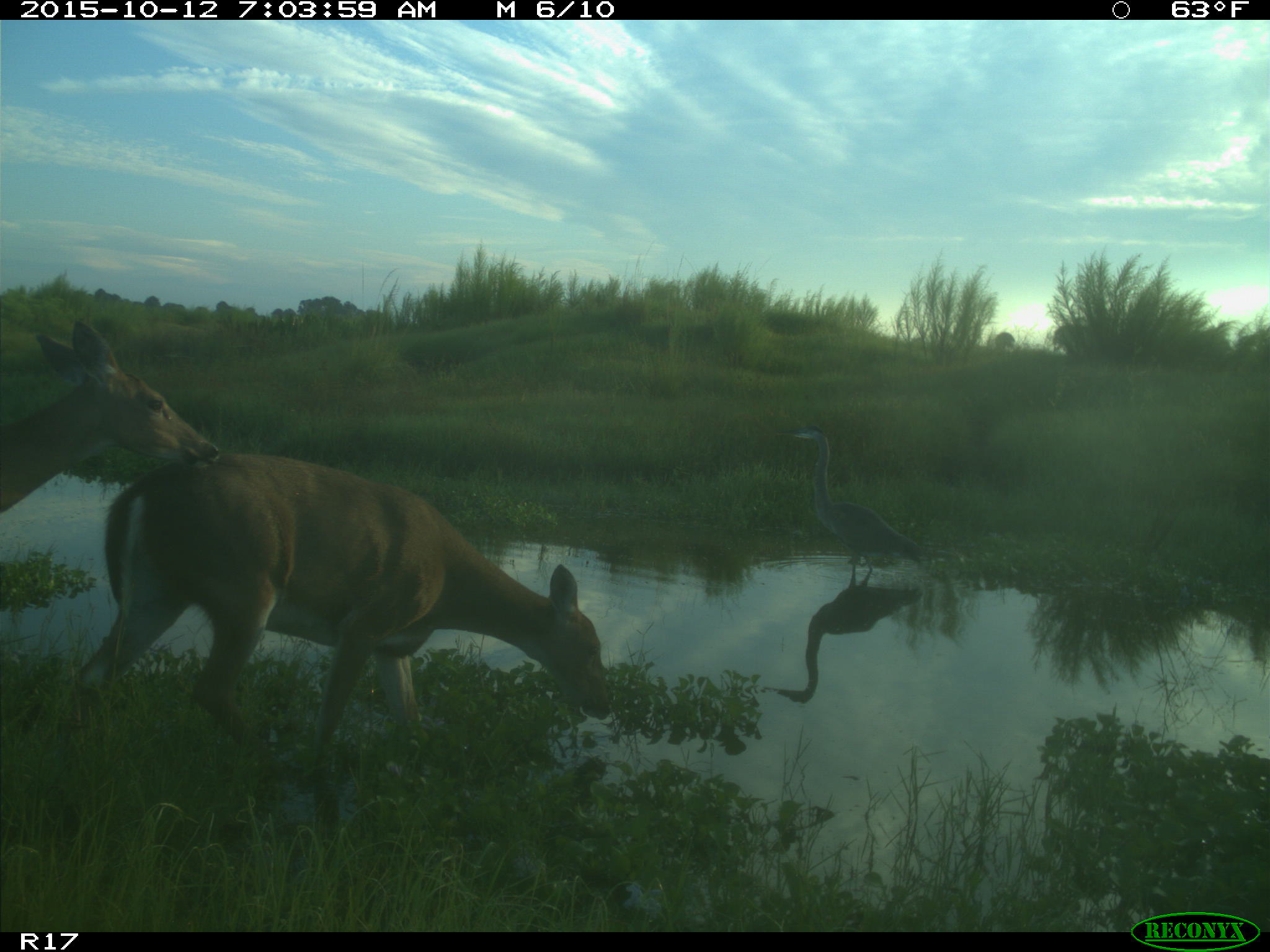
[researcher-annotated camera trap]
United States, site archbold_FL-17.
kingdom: Animalia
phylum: Chordata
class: Mammalia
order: Artiodactyla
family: Cervidae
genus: Odocoileus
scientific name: Odocoileus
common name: deer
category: unidentified deer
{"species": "unidentified deer (deer) (Odocoileus)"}